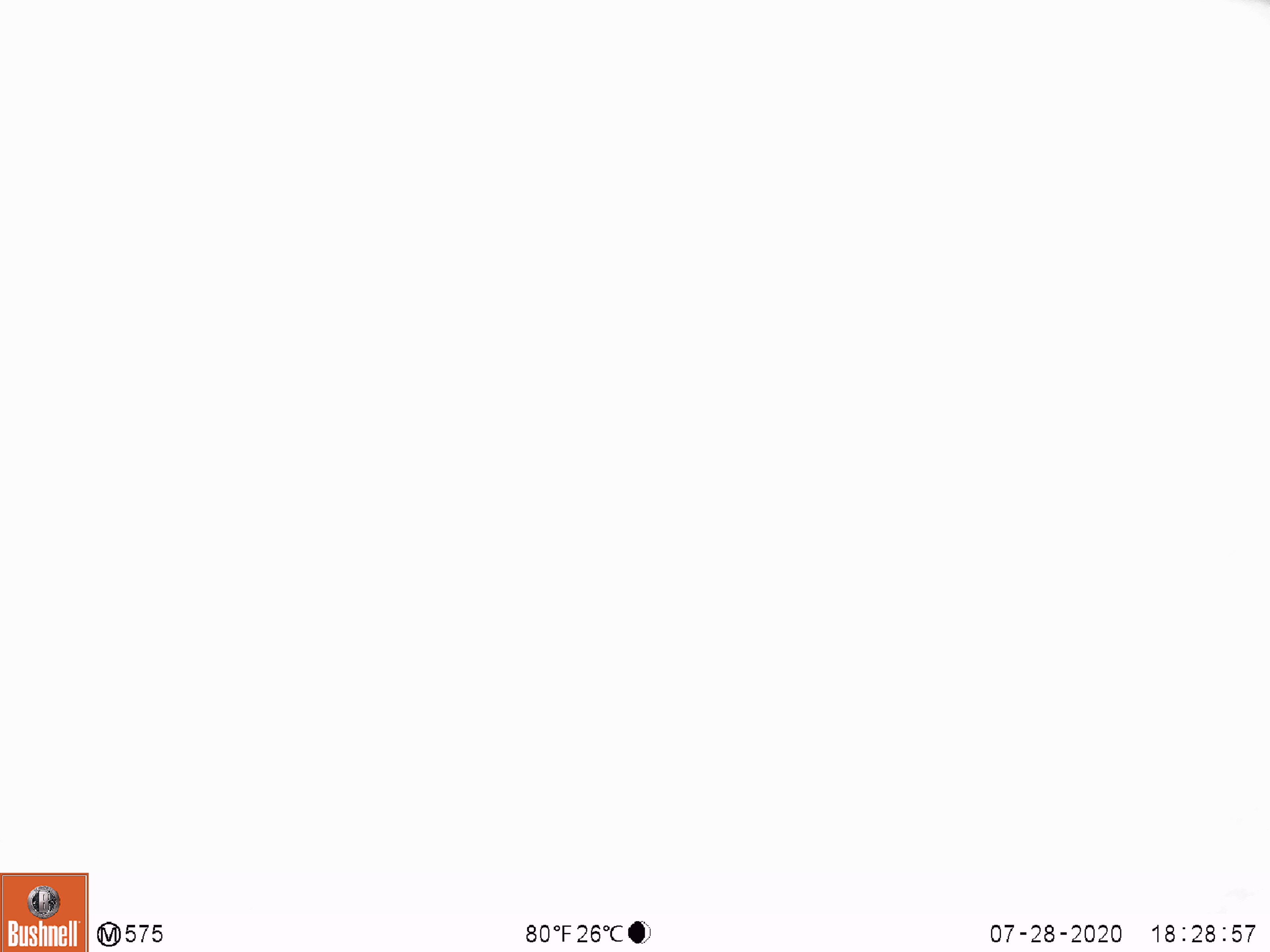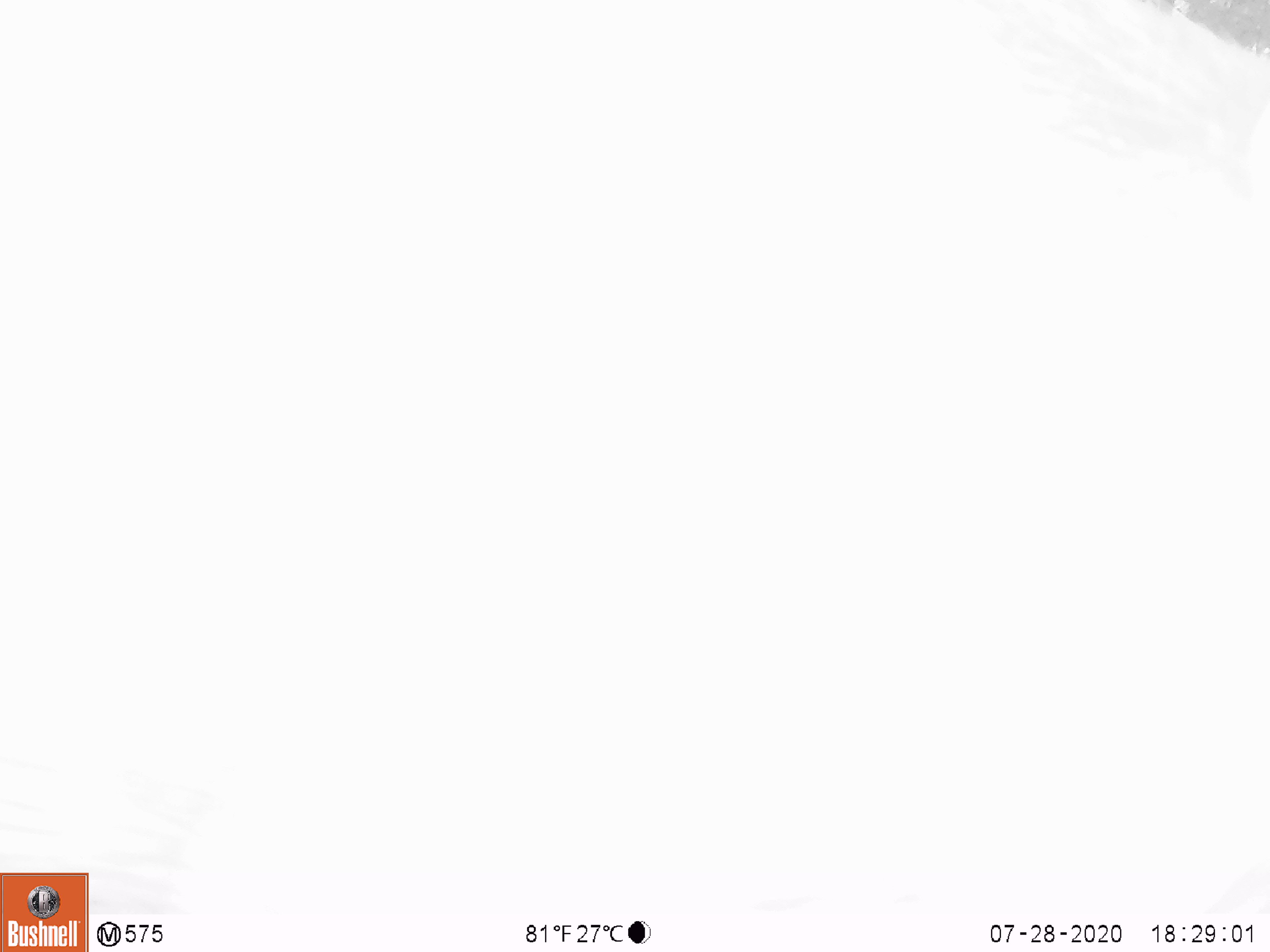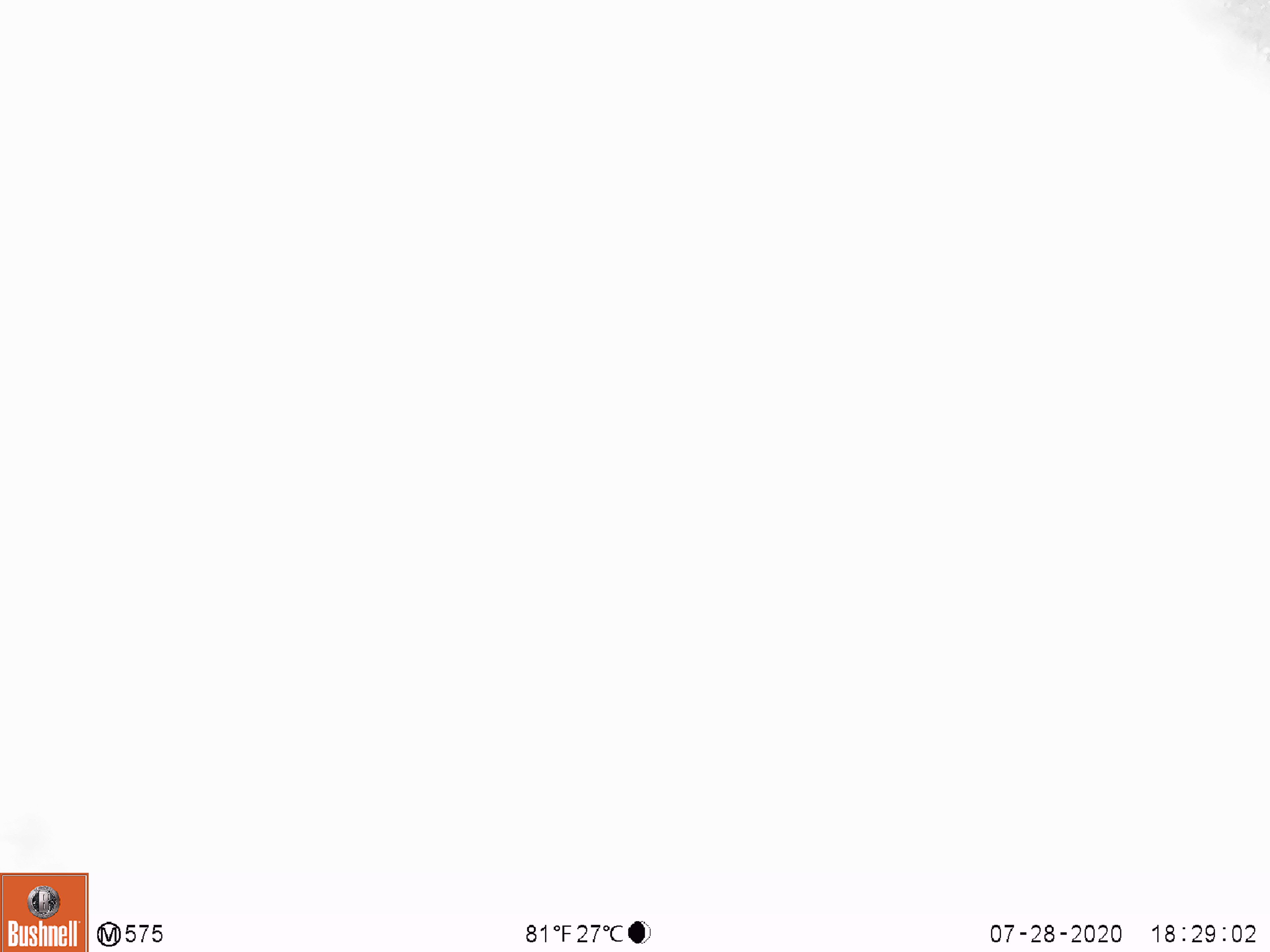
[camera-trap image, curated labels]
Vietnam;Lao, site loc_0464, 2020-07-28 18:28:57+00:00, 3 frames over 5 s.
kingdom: Animalia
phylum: Chordata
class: Mammalia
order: Artiodactyla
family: Suidae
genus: Sus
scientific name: Sus scrofa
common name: eurasian wild pig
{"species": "eurasian wild pig (Sus scrofa)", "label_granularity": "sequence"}